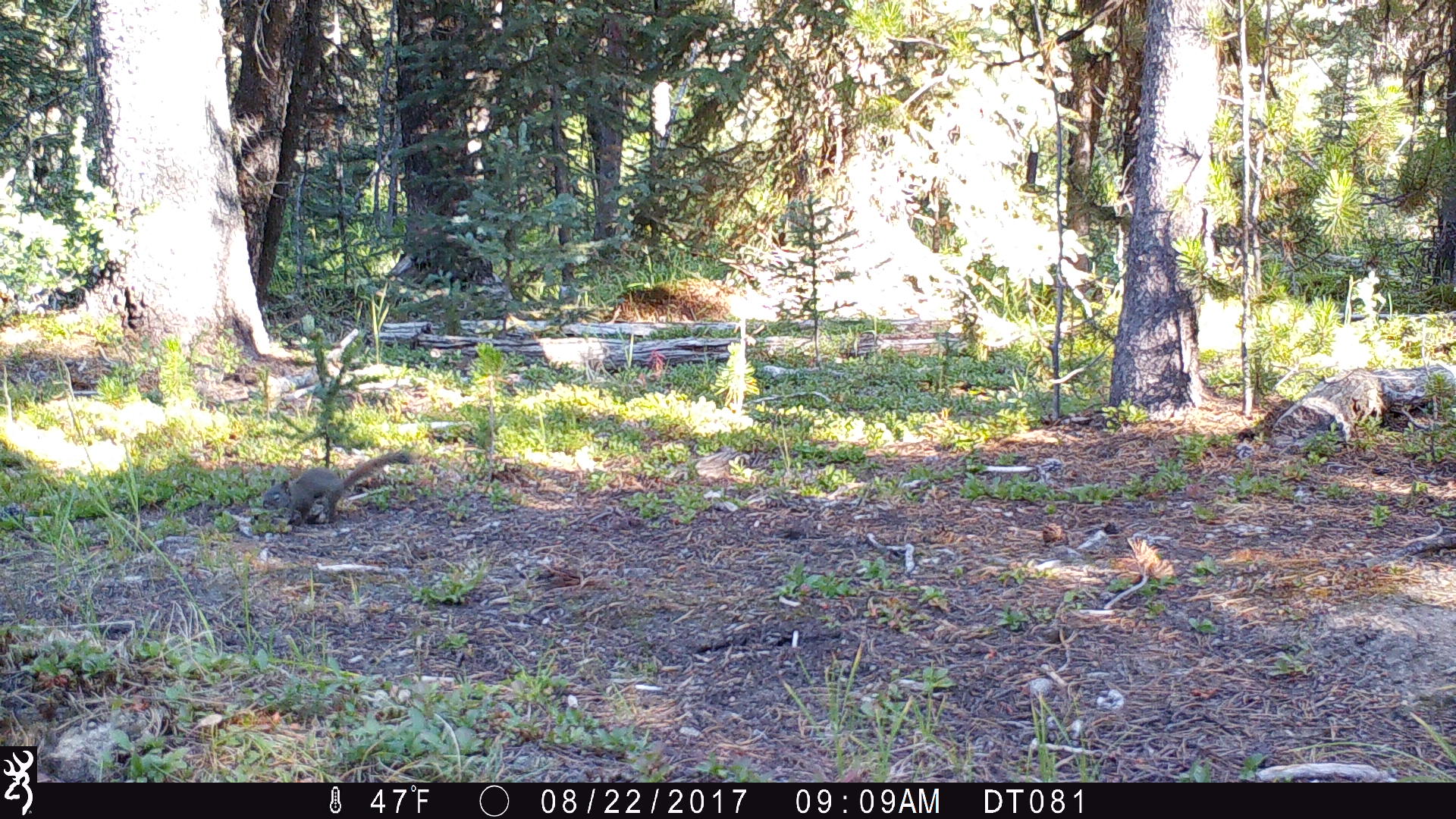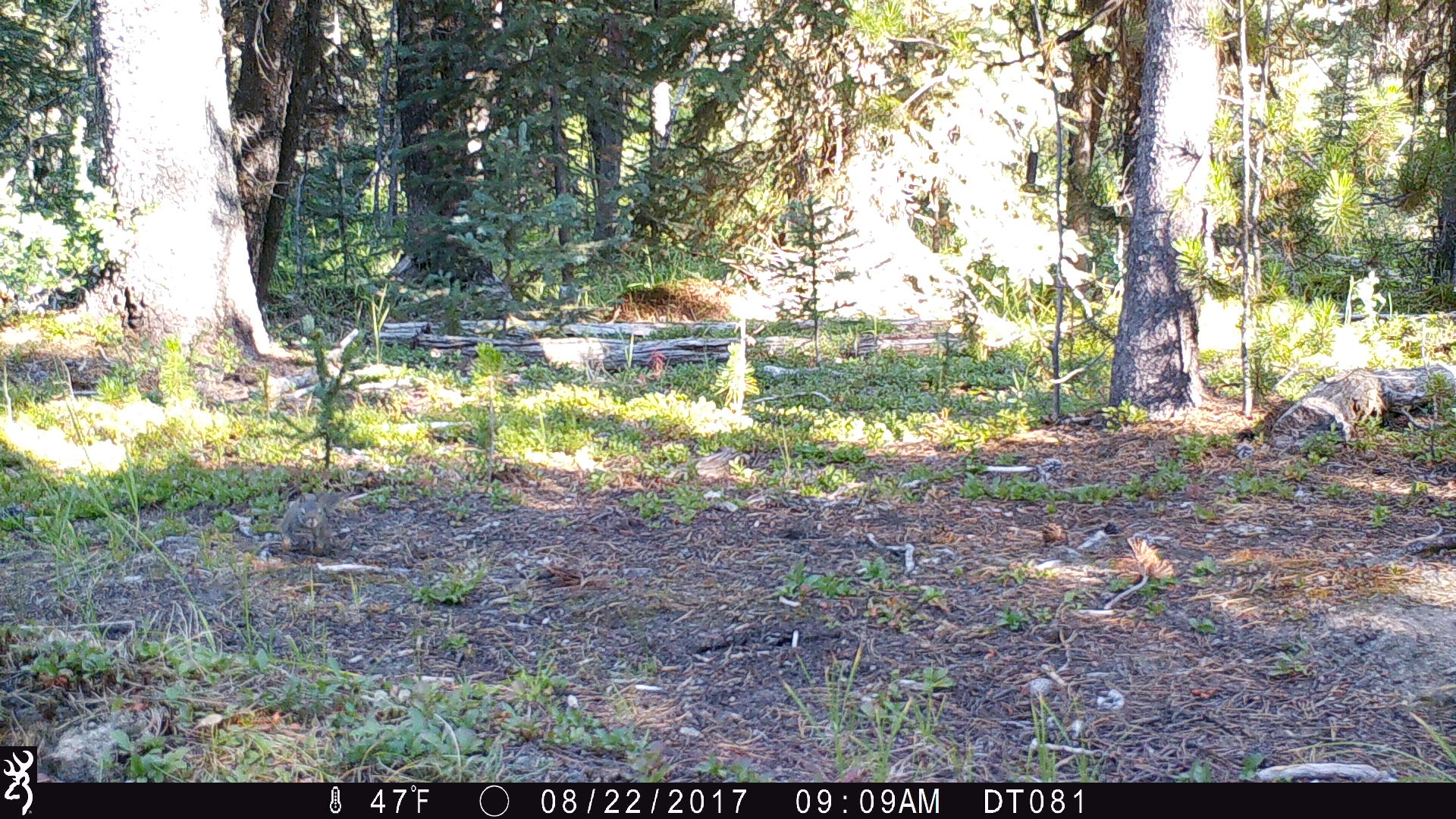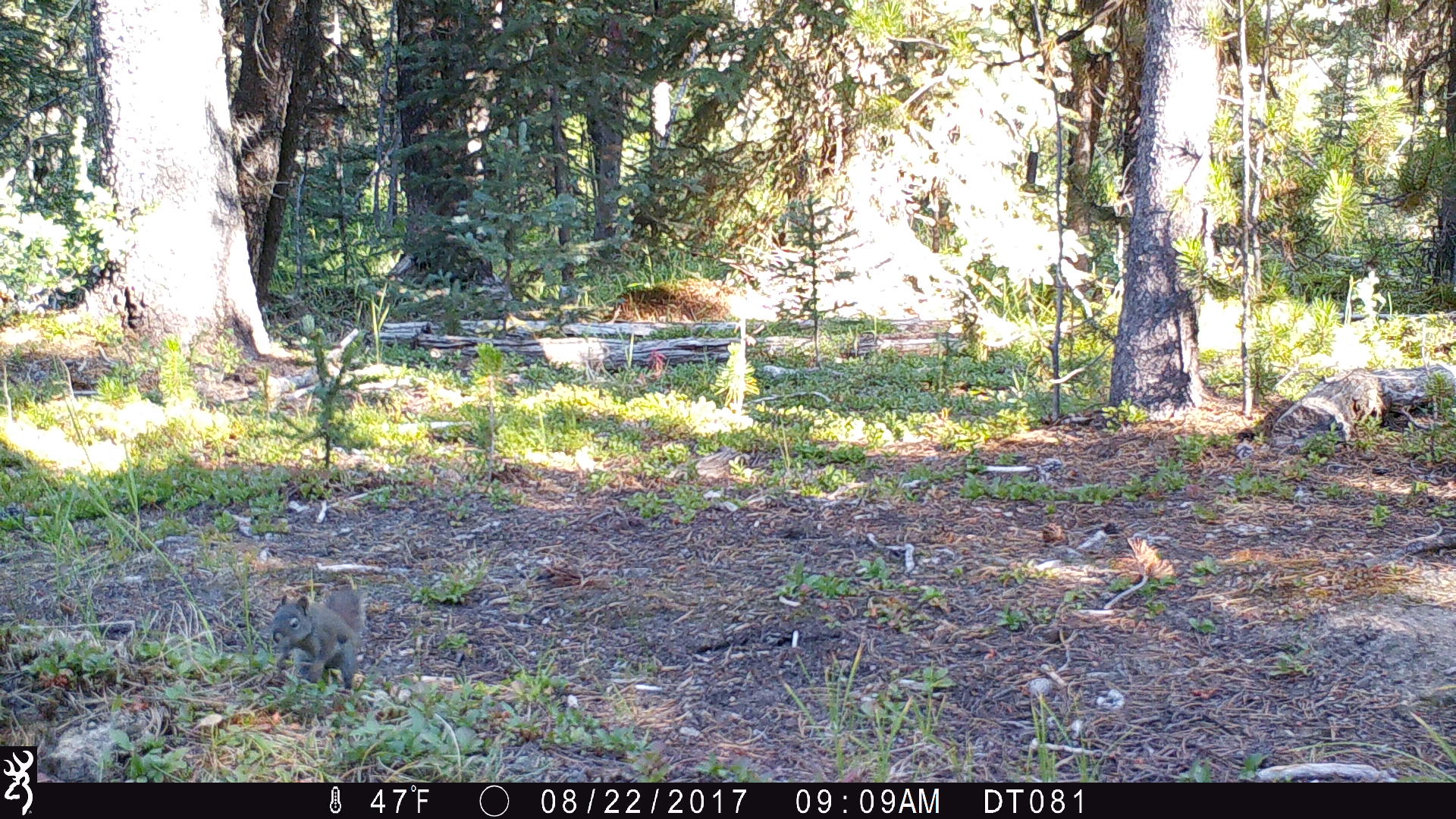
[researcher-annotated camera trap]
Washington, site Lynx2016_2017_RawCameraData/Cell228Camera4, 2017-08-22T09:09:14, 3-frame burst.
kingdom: Animalia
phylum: Chordata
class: Mammalia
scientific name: Mammalia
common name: small mammal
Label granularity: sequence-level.